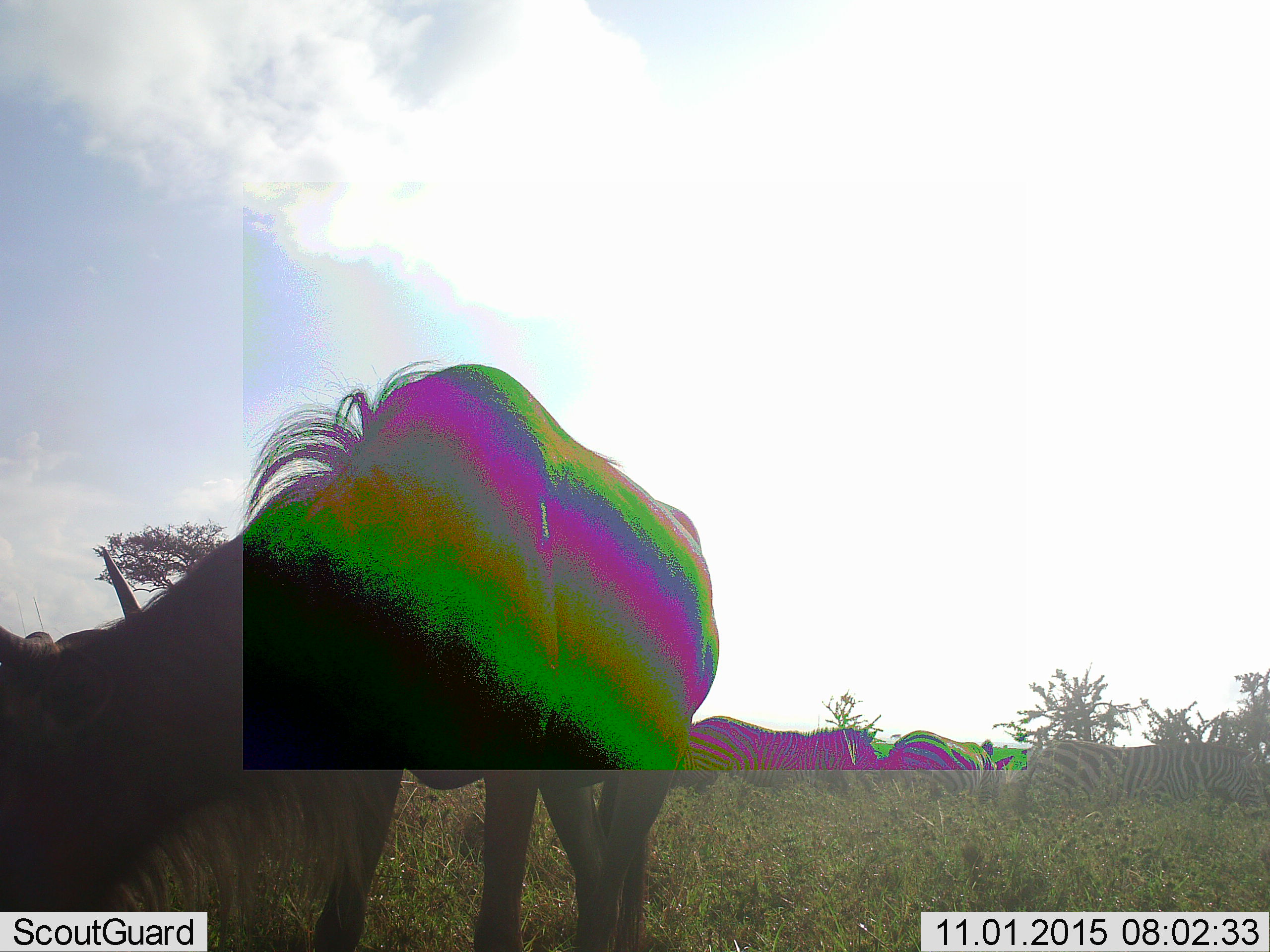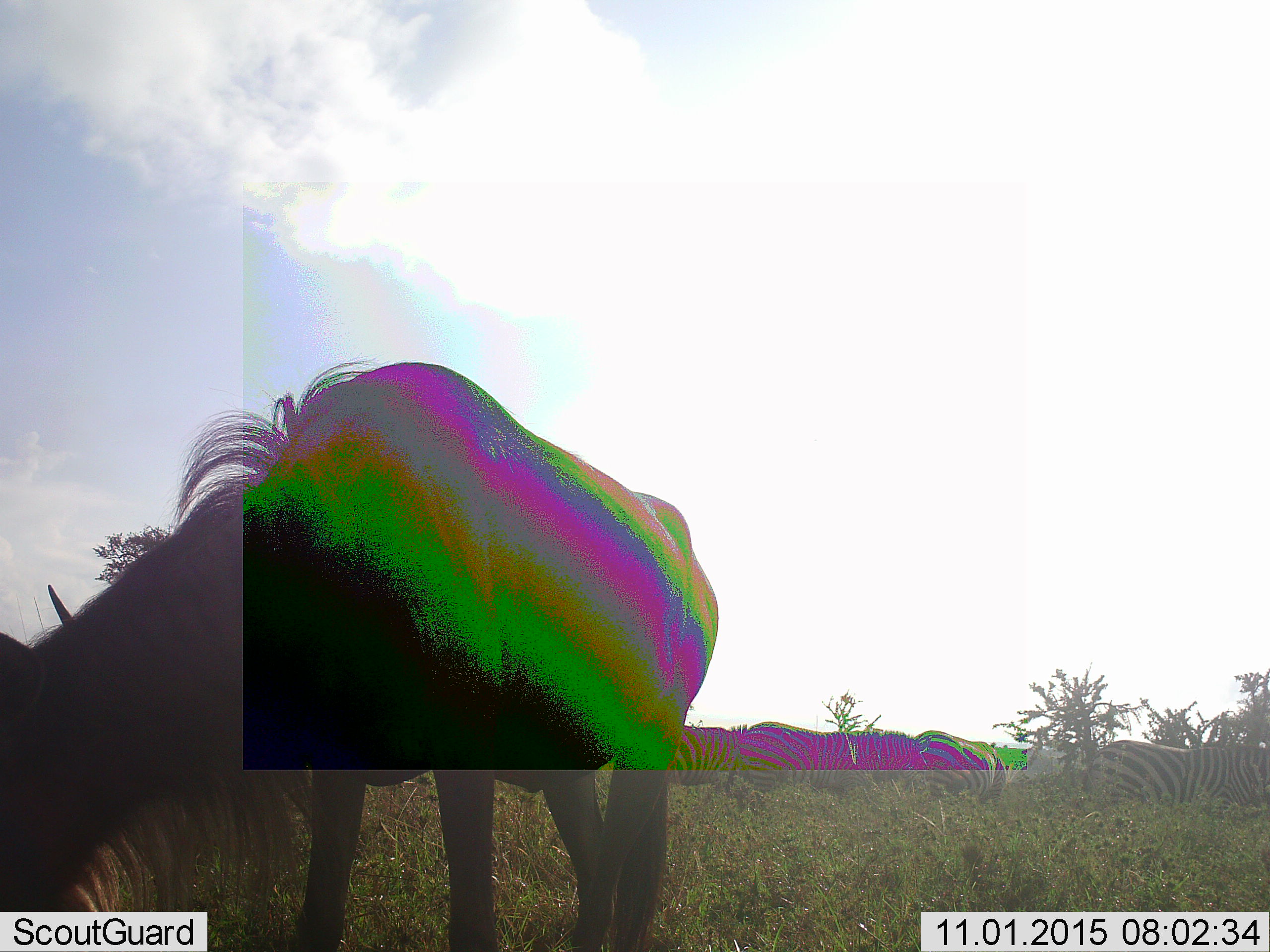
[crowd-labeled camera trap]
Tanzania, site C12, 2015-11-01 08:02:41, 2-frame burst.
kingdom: Animalia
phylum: Chordata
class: Mammalia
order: Artiodactyla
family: Bovidae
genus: Connochaetes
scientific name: Connochaetes taurinus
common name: blue wildebeest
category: wildebeest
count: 1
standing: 53%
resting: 0%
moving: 0%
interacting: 0%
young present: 0%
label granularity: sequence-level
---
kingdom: Animalia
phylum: Chordata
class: Mammalia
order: Perissodactyla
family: Equidae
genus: Equus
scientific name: Equus quagga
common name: plains zebra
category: zebra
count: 4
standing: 30%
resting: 0%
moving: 50%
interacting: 0%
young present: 10%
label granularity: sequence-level